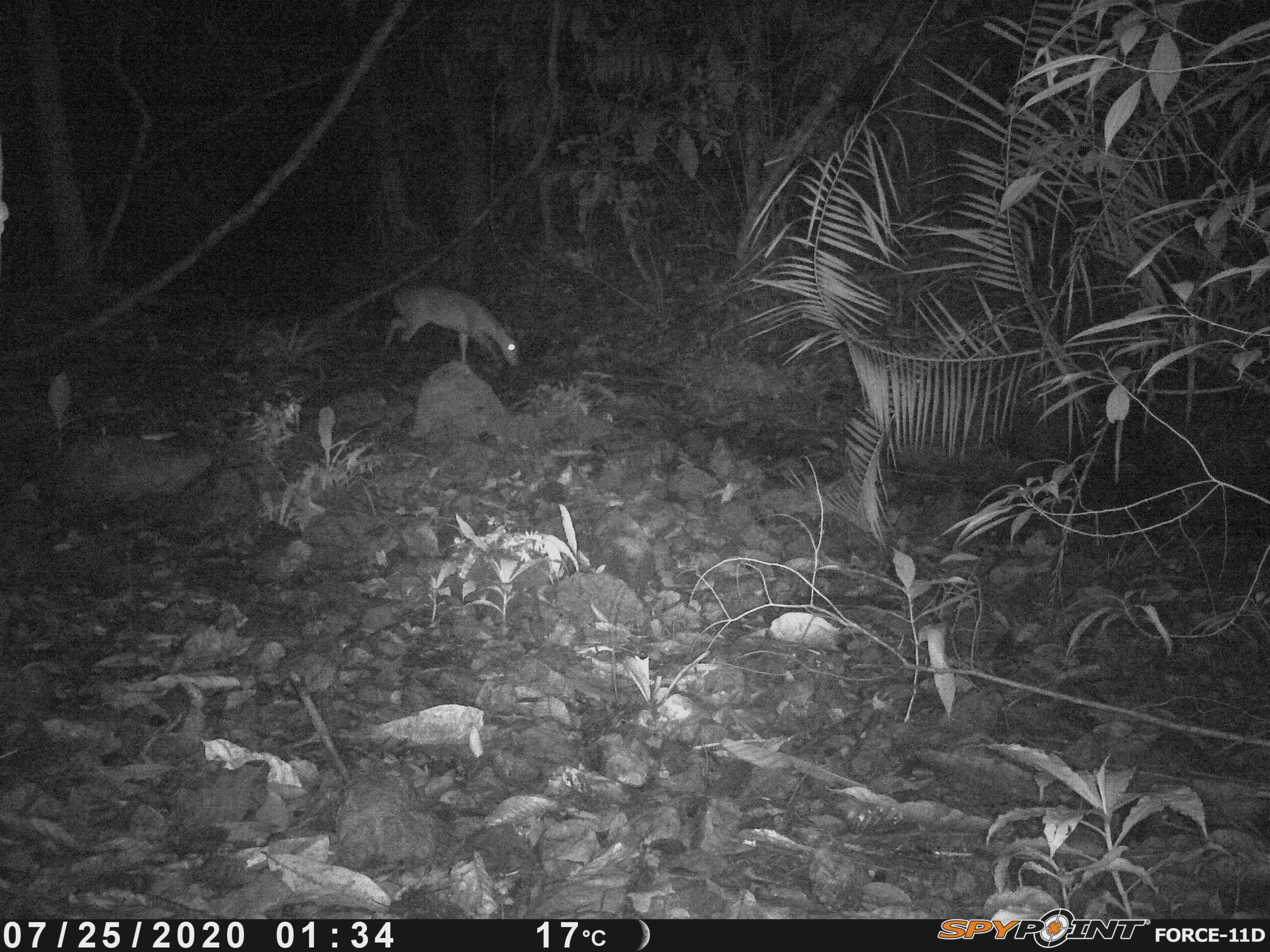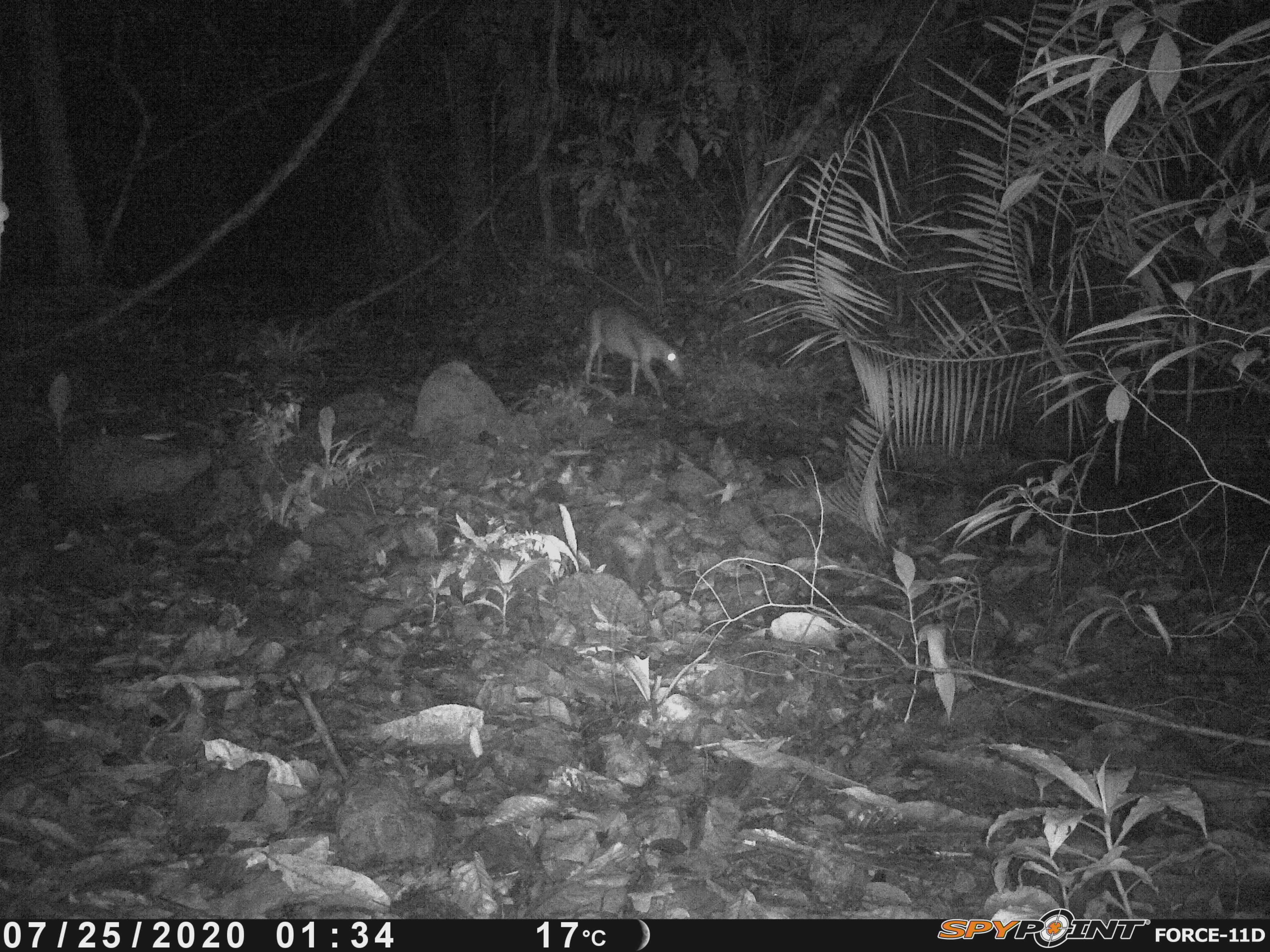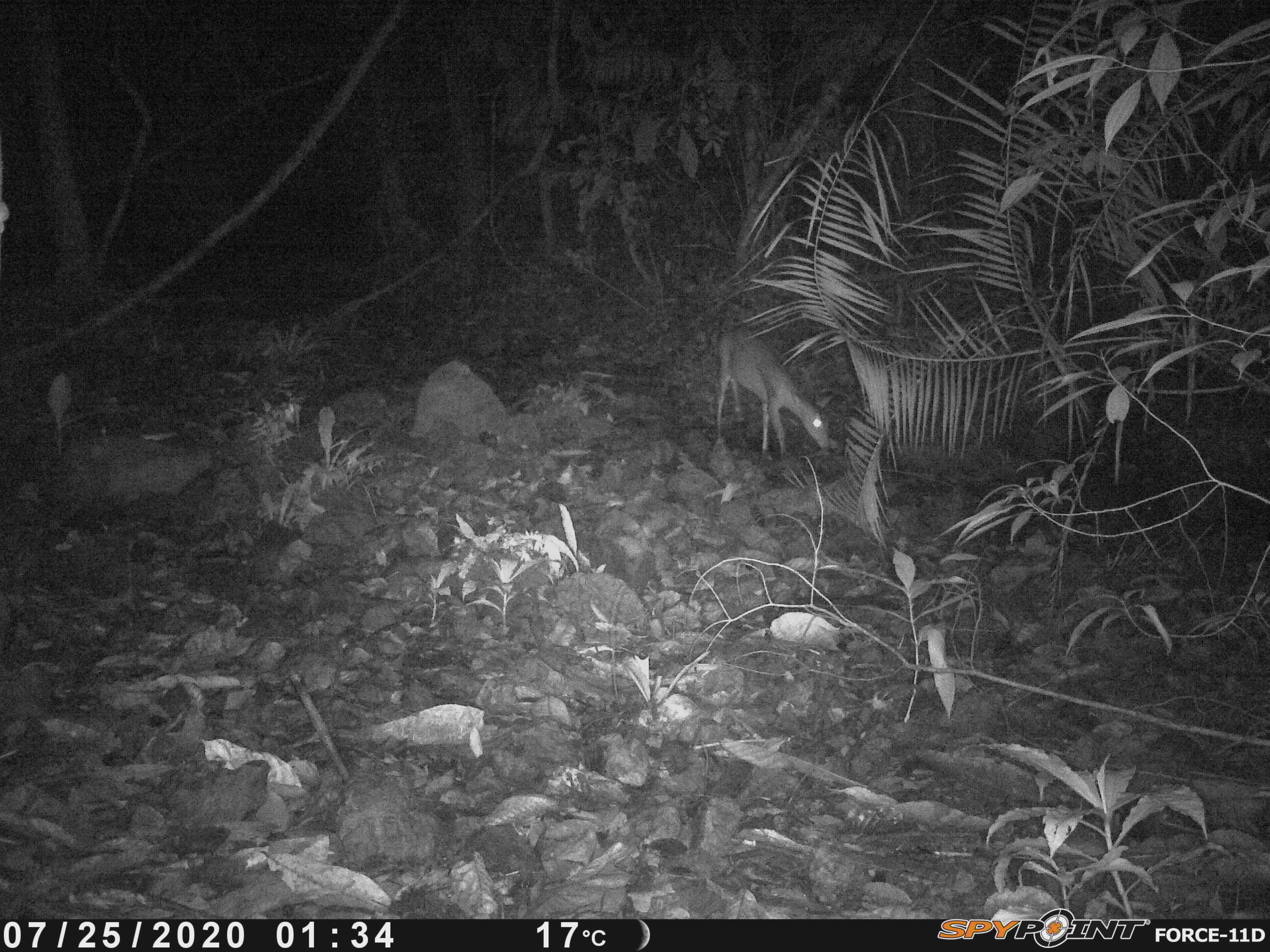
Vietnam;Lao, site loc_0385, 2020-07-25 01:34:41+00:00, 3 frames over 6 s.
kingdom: Animalia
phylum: Chordata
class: Mammalia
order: Artiodactyla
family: Cervidae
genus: Muntiacus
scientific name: Muntiacus vuquangensis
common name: large-antlered muntjac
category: large antlered muntjac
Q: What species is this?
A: Large antlered muntjac (large-antlered muntjac) (Muntiacus vuquangensis).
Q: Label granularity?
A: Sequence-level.